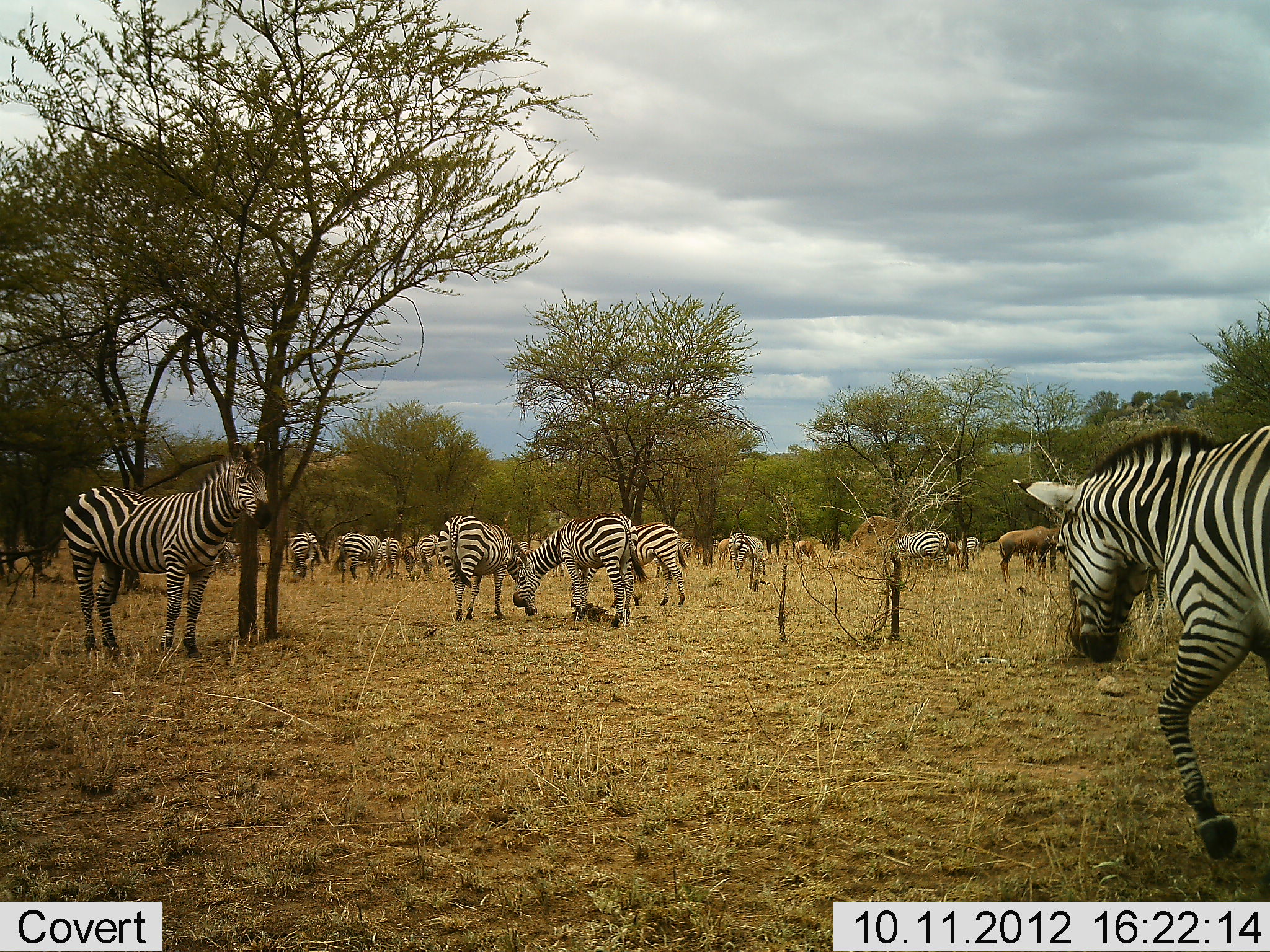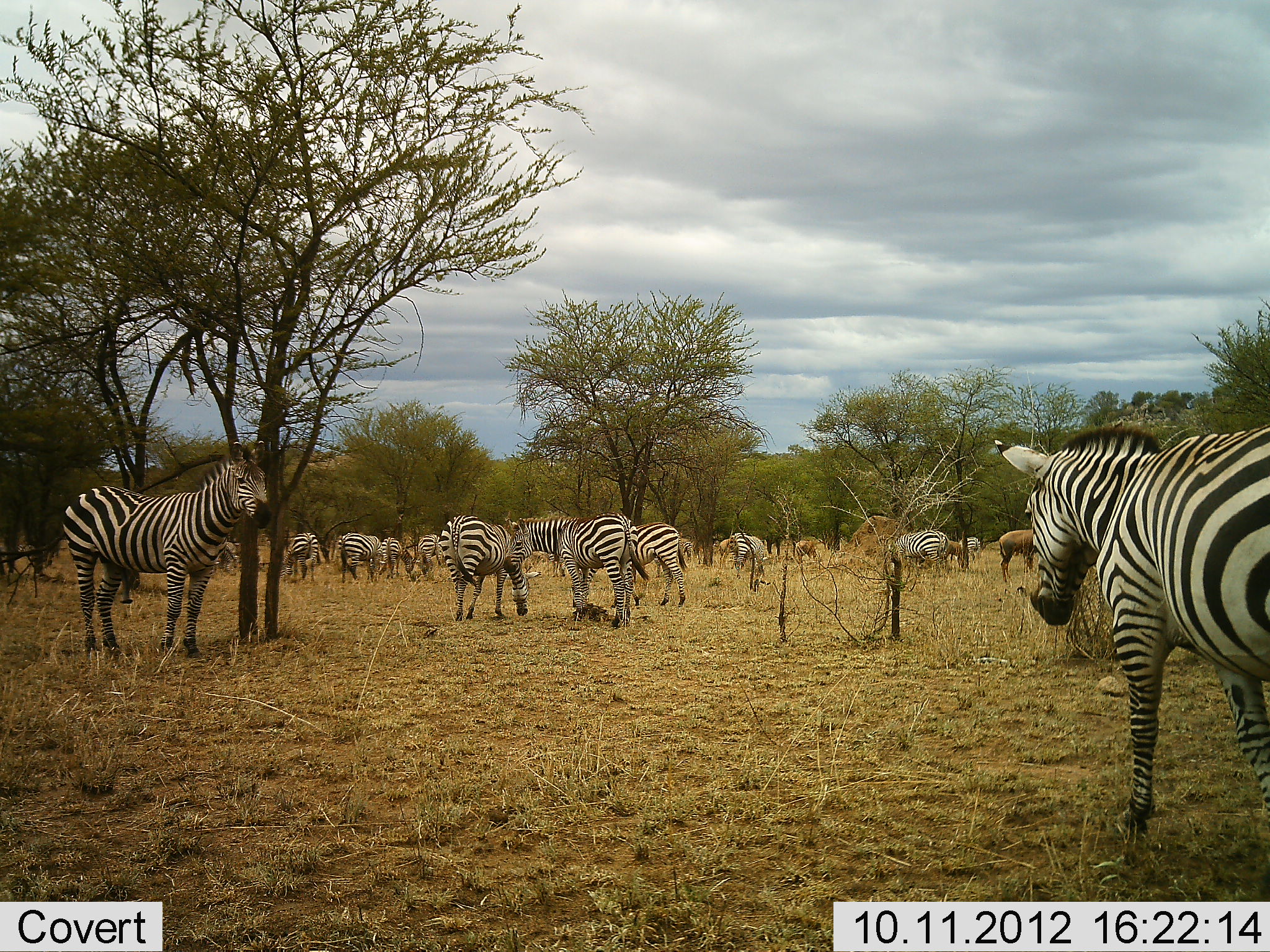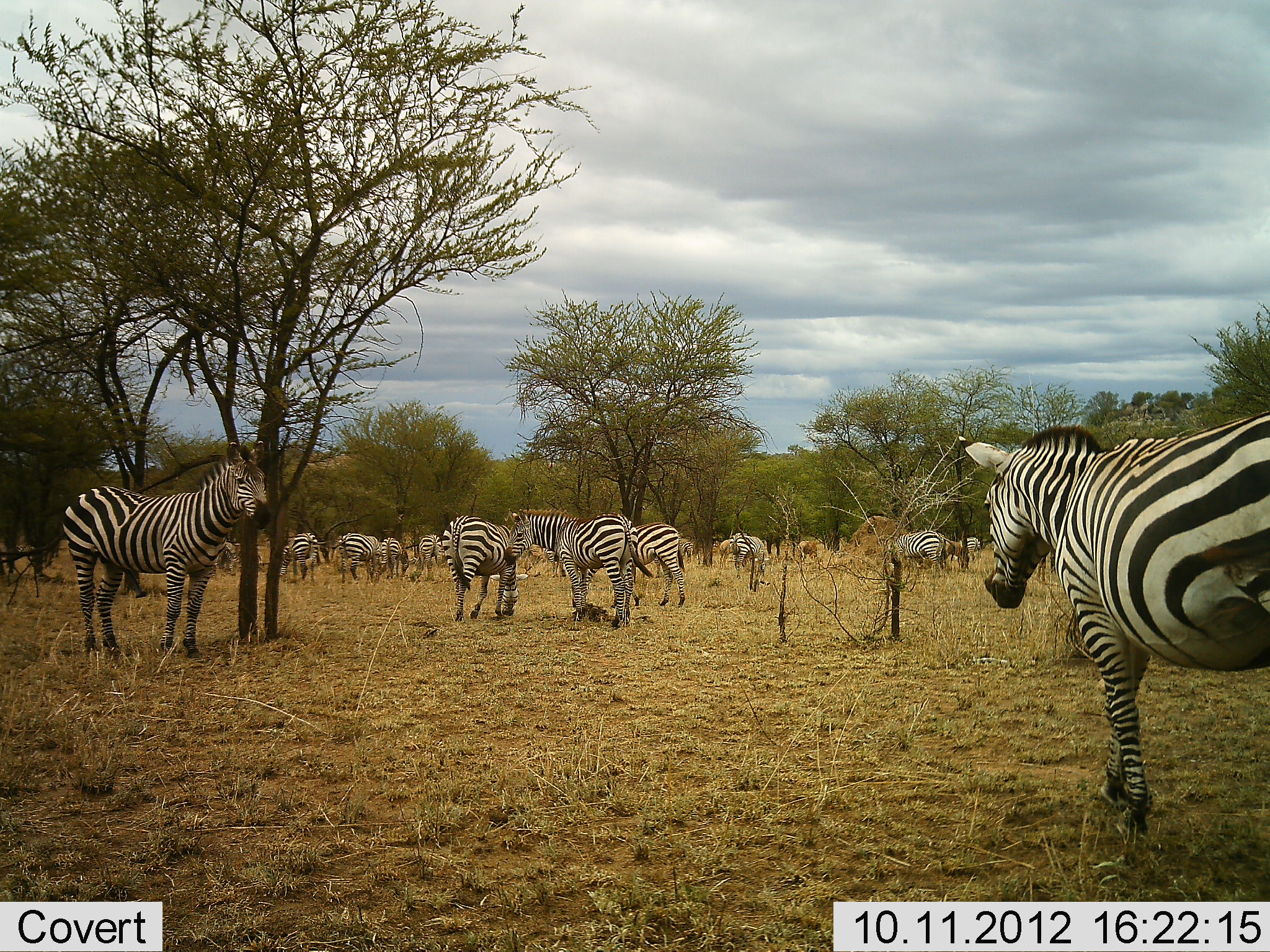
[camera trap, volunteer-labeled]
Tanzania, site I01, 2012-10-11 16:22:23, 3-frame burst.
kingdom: Animalia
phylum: Chordata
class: Mammalia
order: Perissodactyla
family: Equidae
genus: Equus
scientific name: Equus quagga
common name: plains zebra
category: zebra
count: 11-50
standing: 60%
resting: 27%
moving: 47%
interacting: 13%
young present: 0%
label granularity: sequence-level